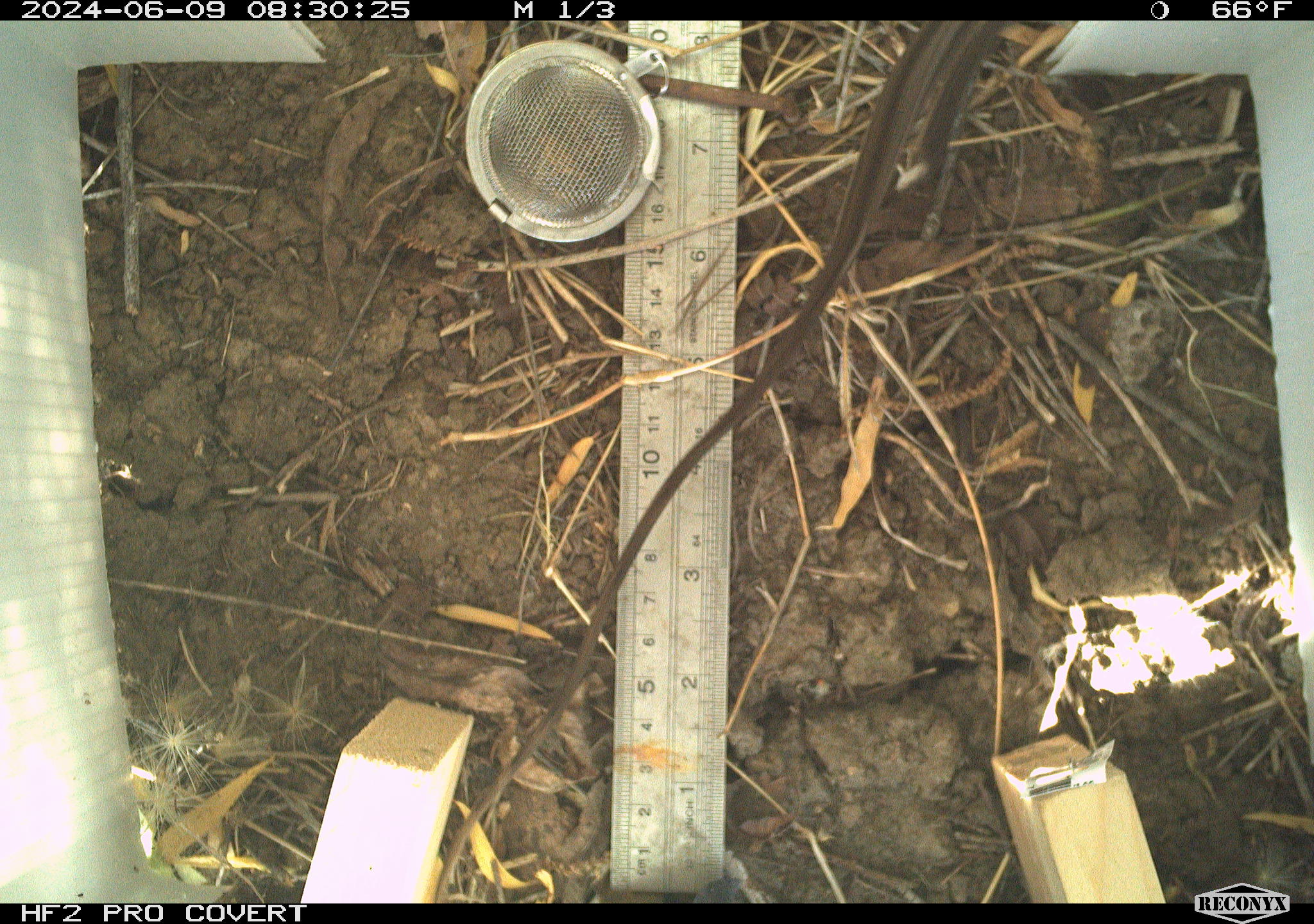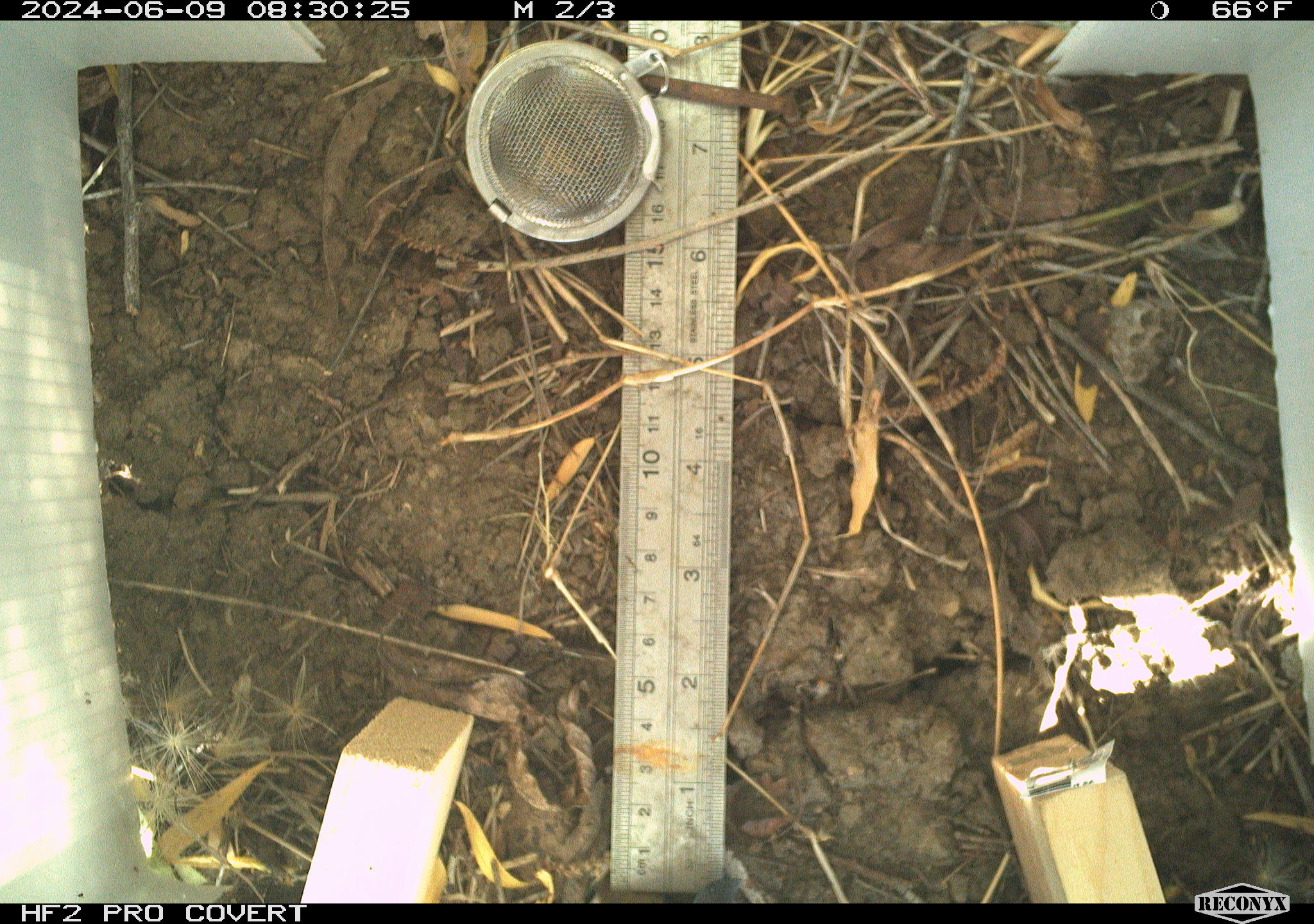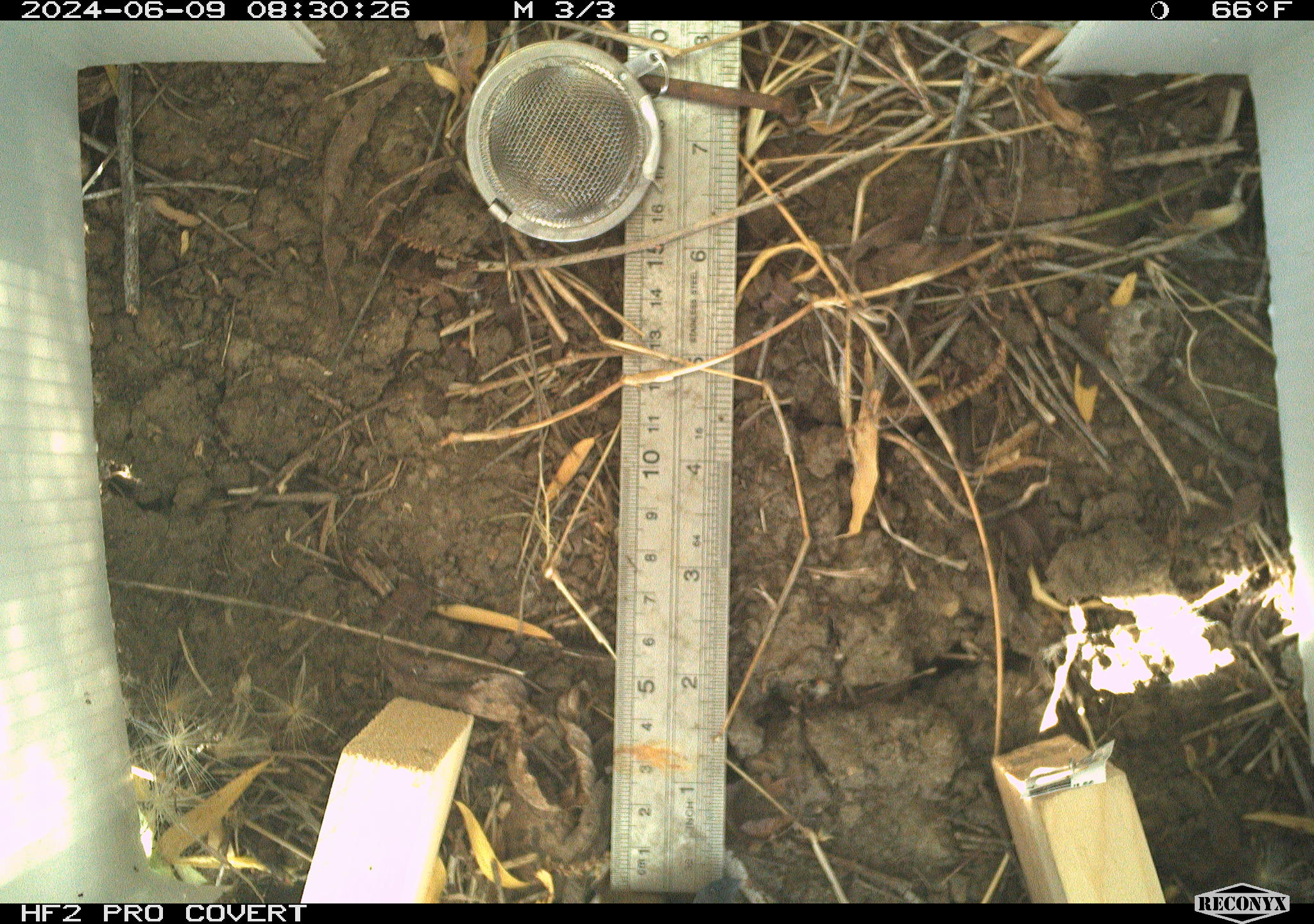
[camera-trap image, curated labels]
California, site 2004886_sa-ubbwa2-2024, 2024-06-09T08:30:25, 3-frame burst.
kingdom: Animalia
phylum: Chordata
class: Reptilia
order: Squamata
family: Phrynosomatidae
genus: Sceloporus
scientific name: Sceloporus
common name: spiny lizards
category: sceloporus species